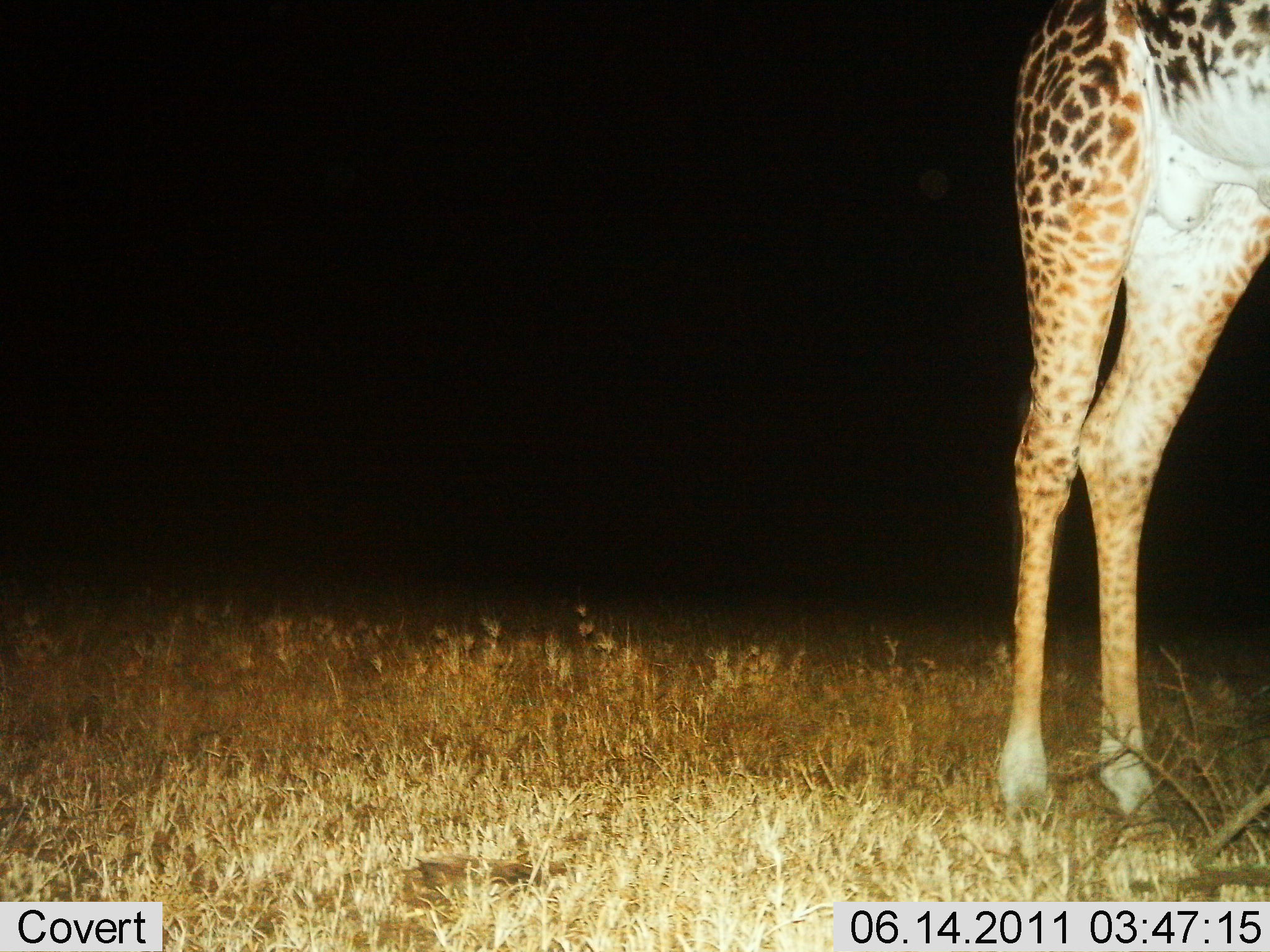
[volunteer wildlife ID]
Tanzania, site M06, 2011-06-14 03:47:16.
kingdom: Animalia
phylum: Chordata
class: Mammalia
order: Artiodactyla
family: Giraffidae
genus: Giraffa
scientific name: Giraffa camelopardalis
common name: giraffe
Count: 1.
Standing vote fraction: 100%.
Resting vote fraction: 0%.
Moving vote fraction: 0%.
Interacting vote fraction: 0%.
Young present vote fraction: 0%.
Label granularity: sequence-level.